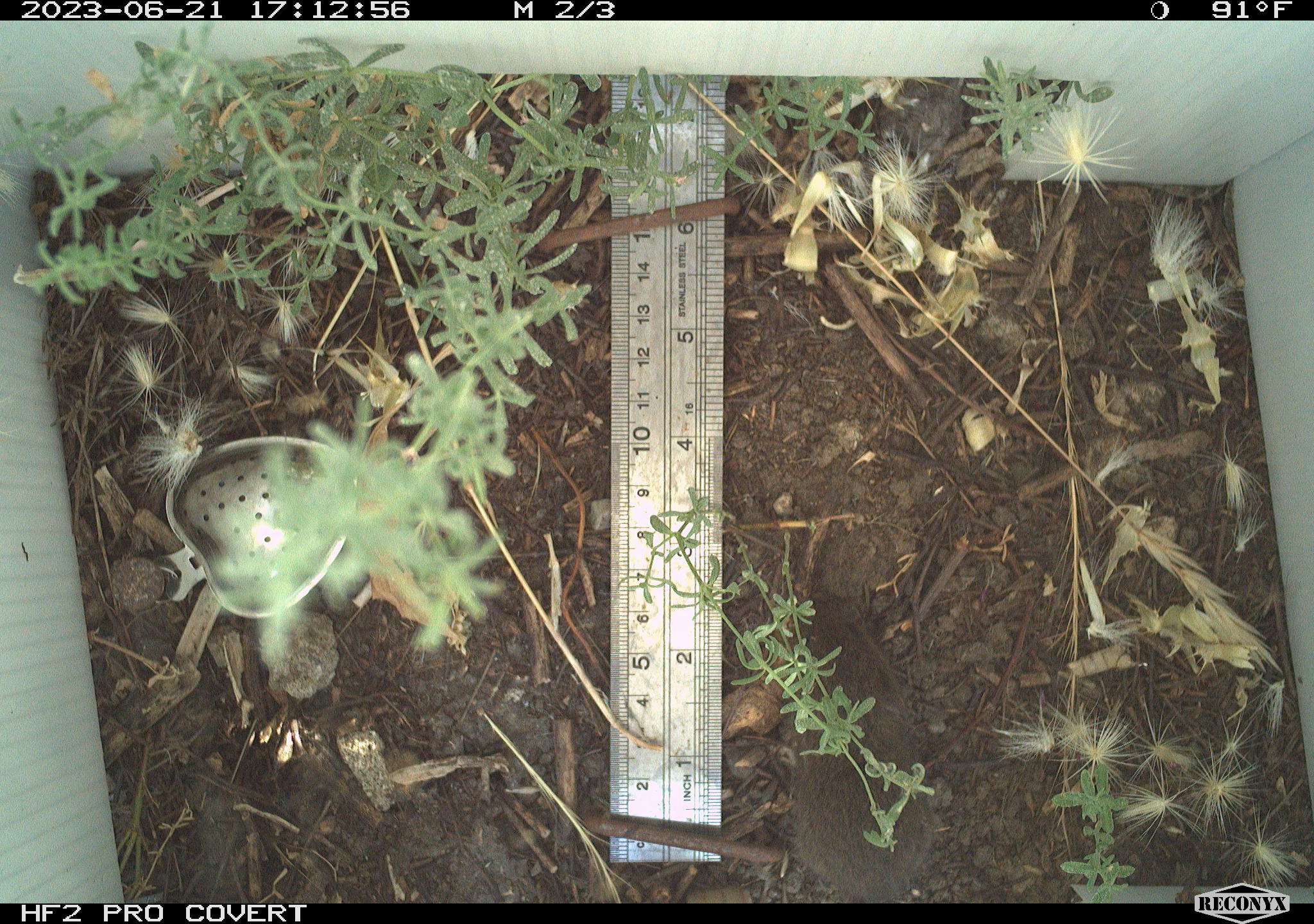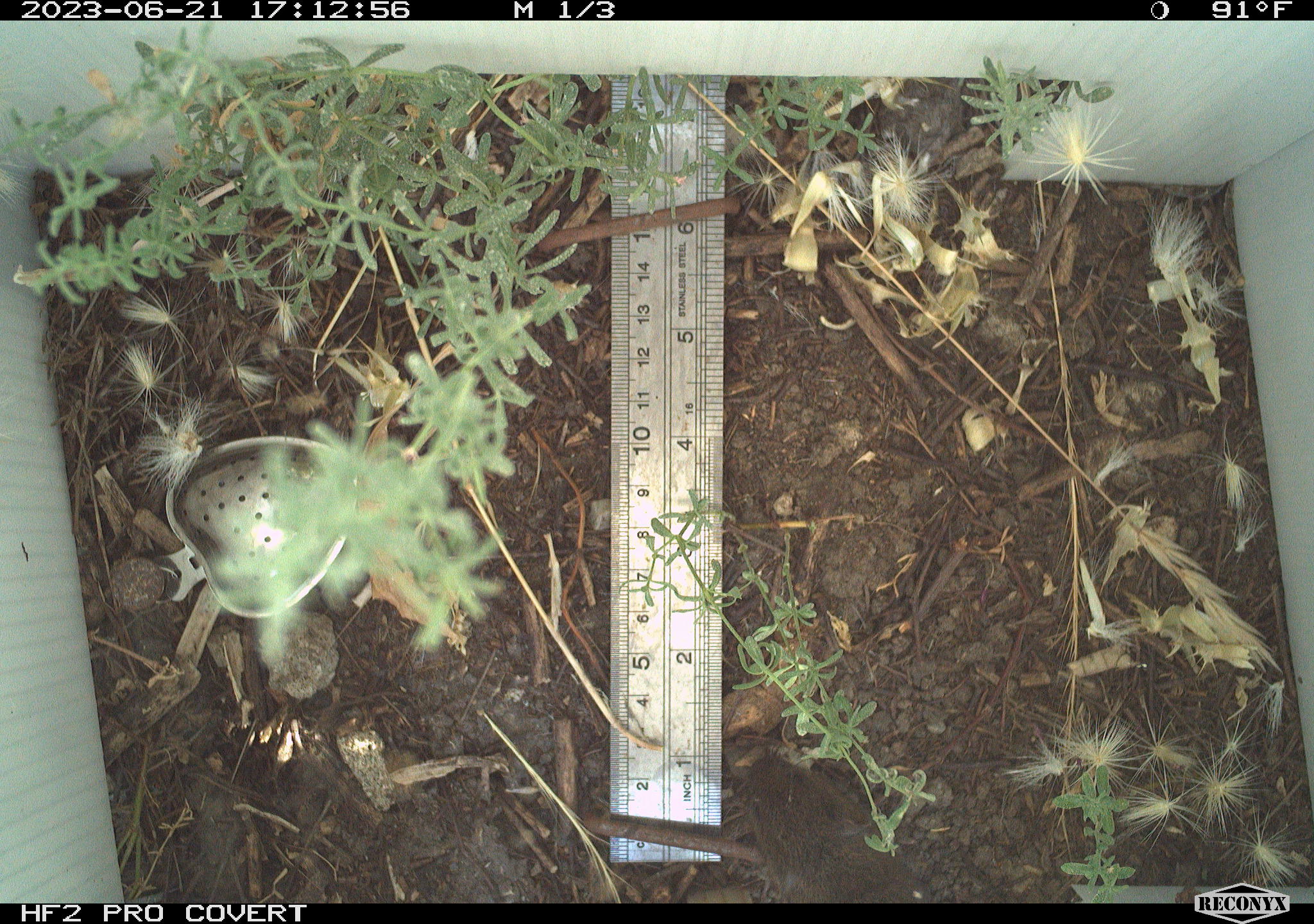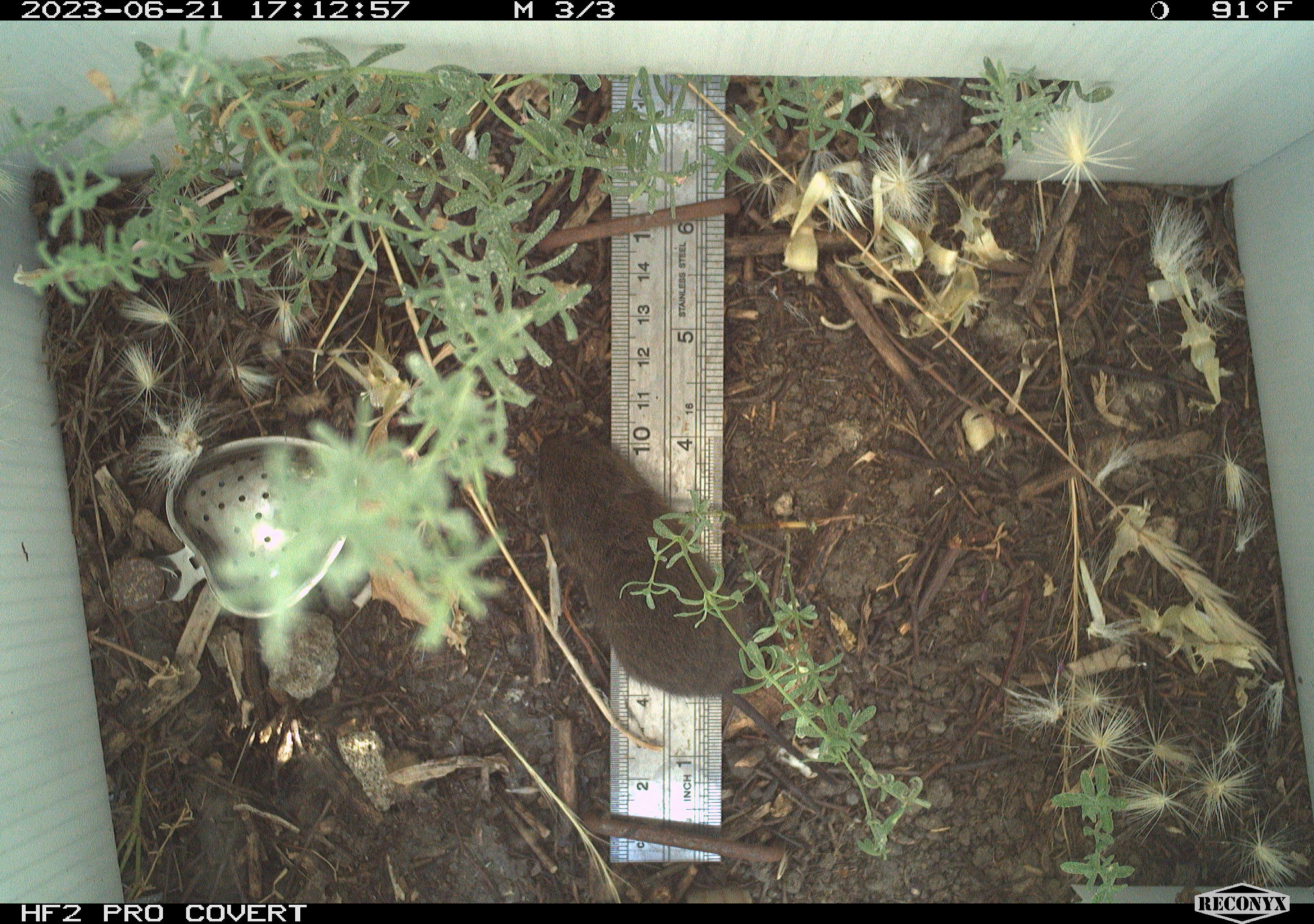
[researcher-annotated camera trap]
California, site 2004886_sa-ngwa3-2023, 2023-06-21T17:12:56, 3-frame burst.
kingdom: Animalia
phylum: Chordata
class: Mammalia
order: Rodentia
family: Cricetidae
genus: Microtus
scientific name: Microtus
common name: meadow vole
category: microtus species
Microtus species (meadow vole) (Microtus).